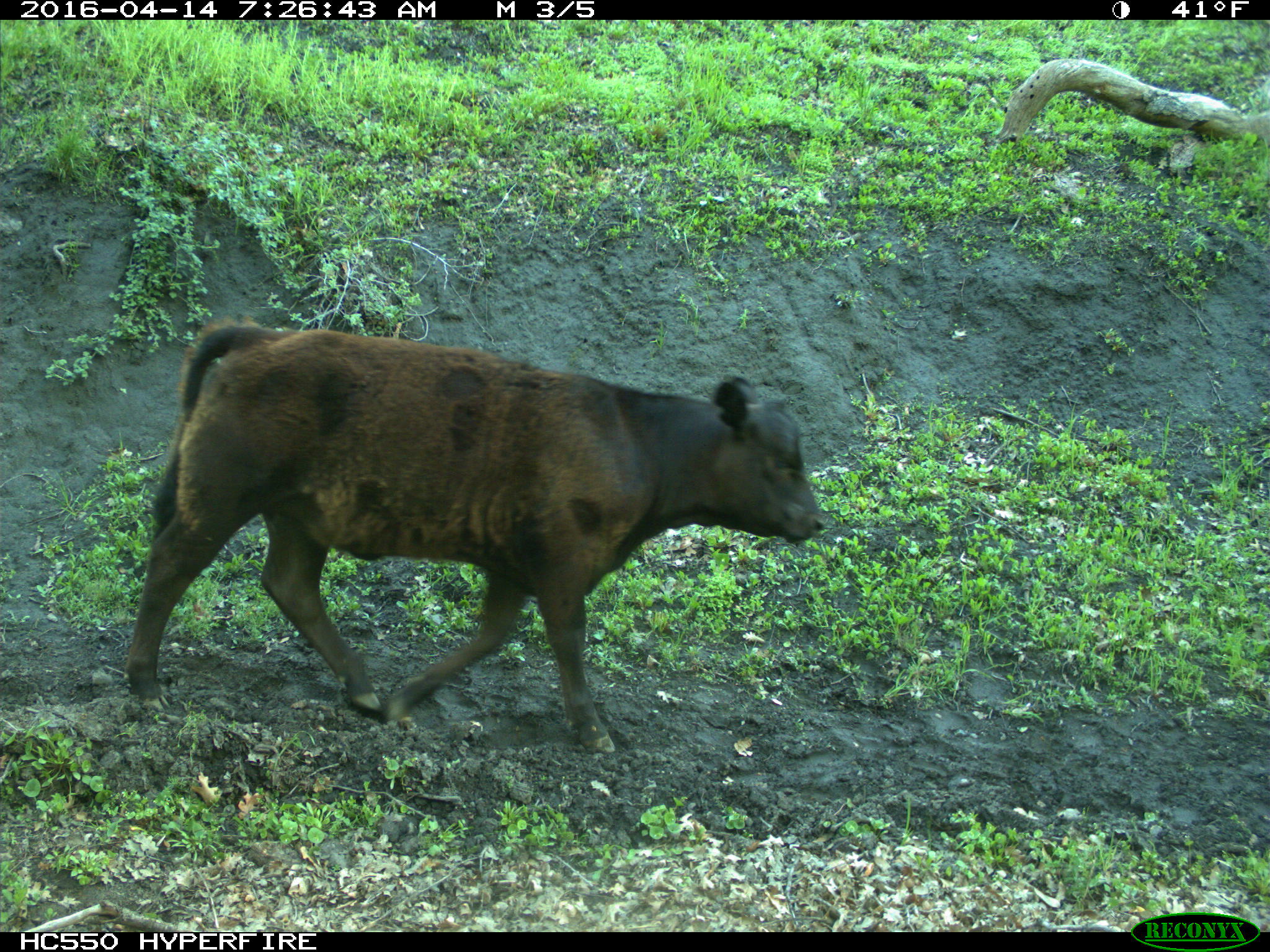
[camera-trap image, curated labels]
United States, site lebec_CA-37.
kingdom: Animalia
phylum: Chordata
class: Mammalia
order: Artiodactyla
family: Bovidae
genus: Bos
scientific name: Bos taurus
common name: domestic cow